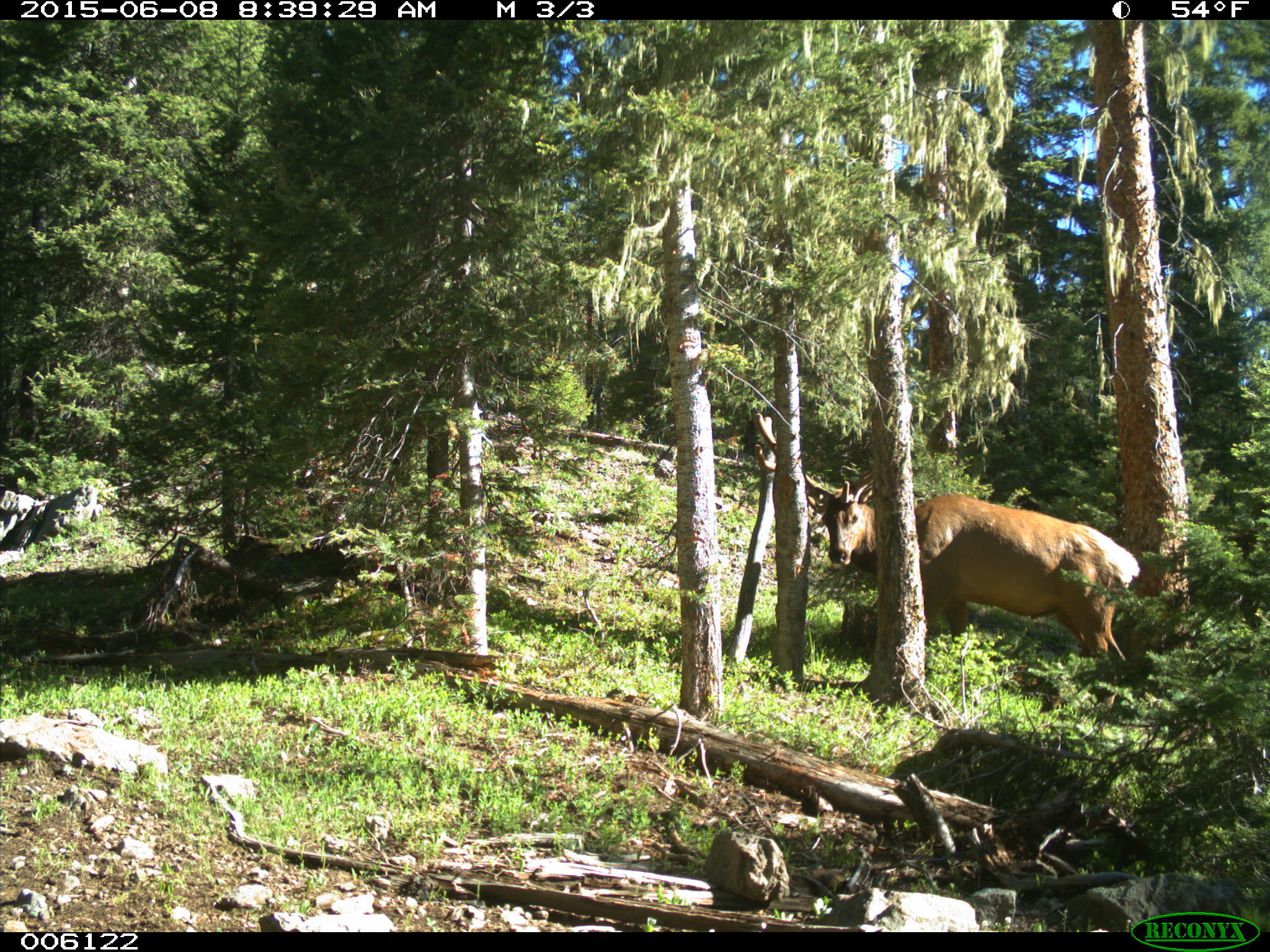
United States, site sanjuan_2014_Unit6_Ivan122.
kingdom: Animalia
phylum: Chordata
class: Mammalia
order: Artiodactyla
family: Cervidae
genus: Cervus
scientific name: Cervus elaphus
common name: red deer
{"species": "Cervus elaphus (red deer)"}